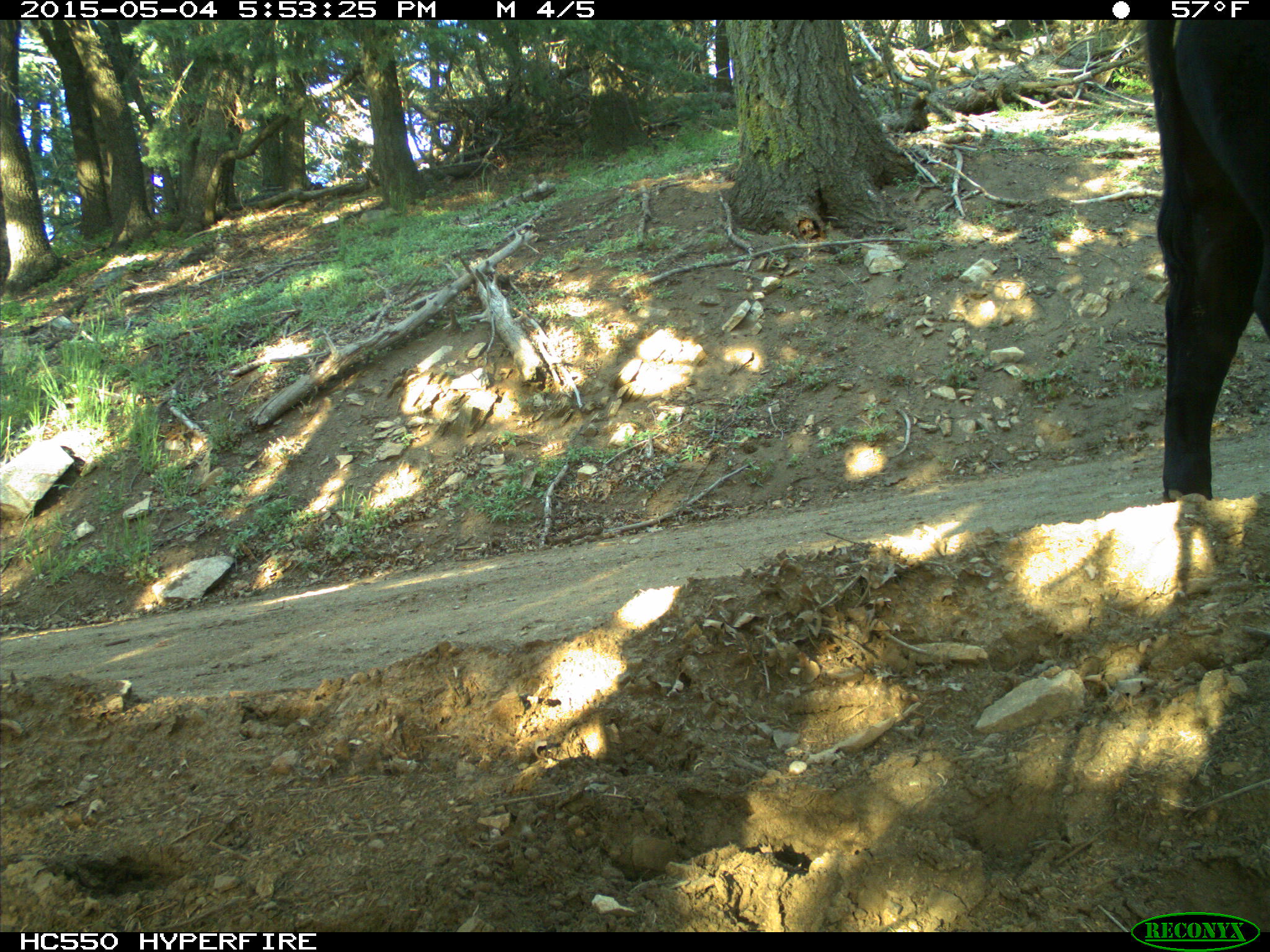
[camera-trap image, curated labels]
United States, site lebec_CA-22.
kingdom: Animalia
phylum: Chordata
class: Mammalia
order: Artiodactyla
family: Bovidae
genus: Bos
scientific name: Bos taurus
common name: domestic cow